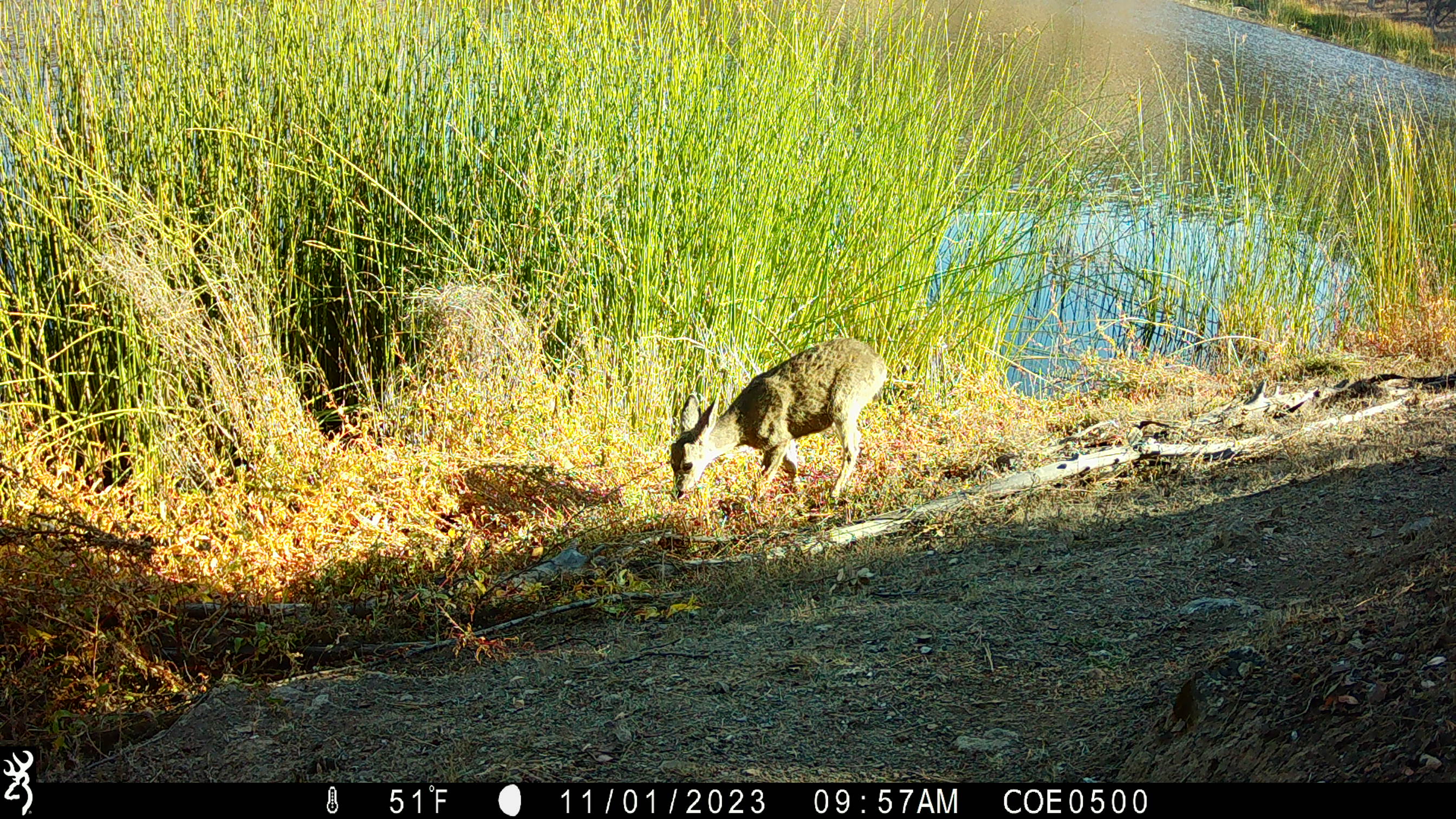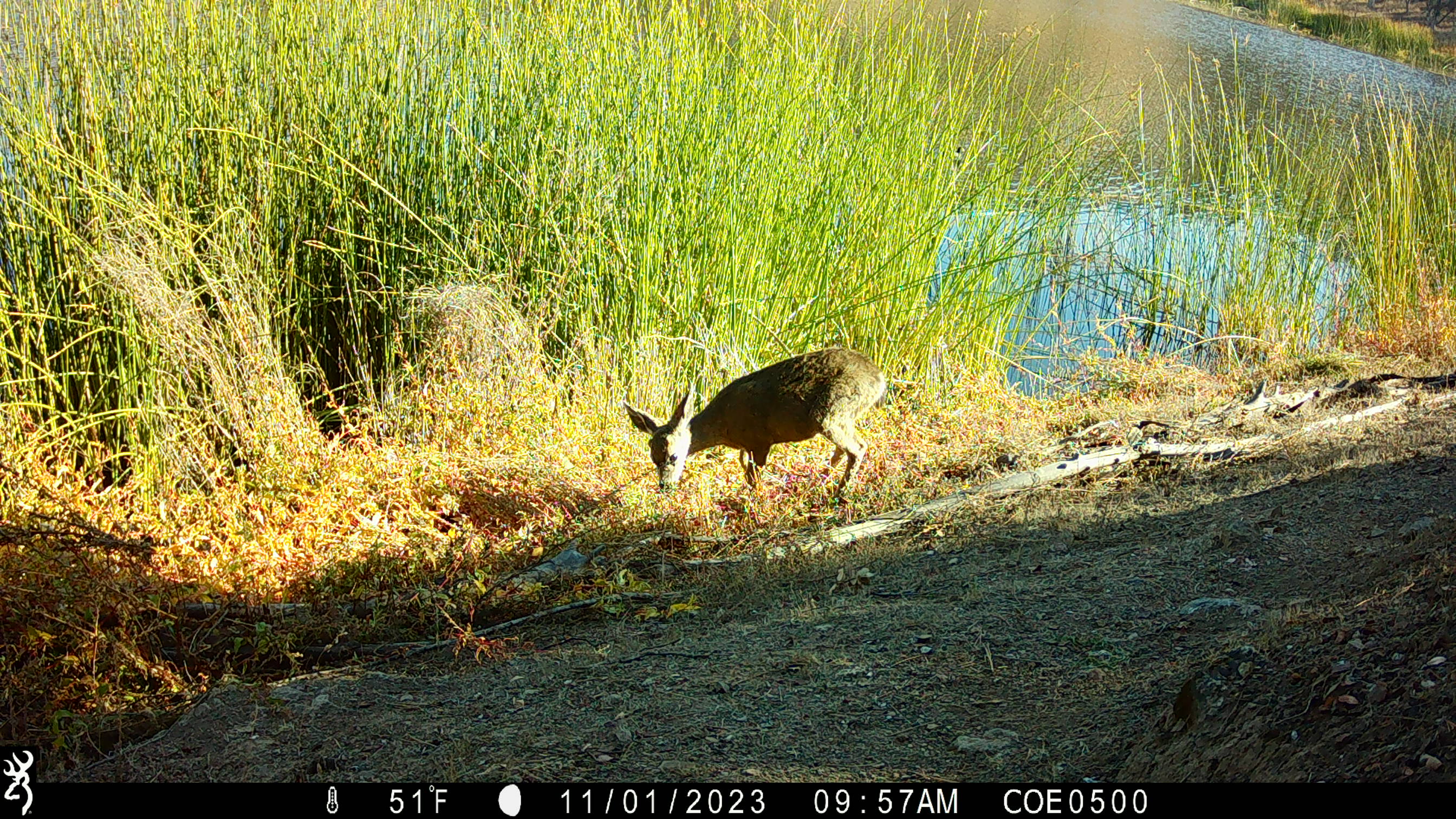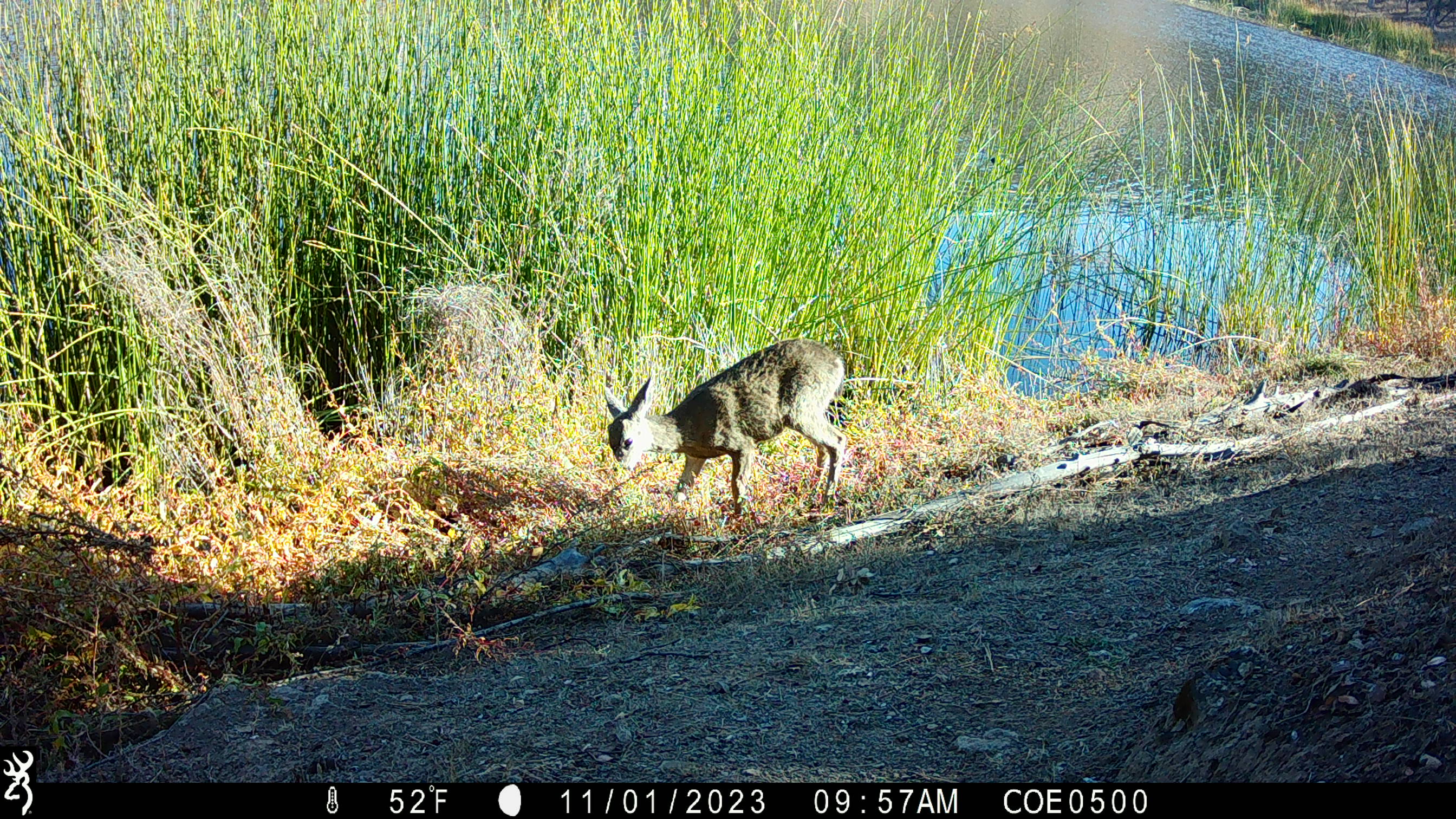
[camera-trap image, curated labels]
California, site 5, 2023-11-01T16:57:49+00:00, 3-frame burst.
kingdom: Animalia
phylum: Chordata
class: Mammalia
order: Artiodactyla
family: Cervidae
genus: Odocoileus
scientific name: Odocoileus hemionus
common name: mule deer